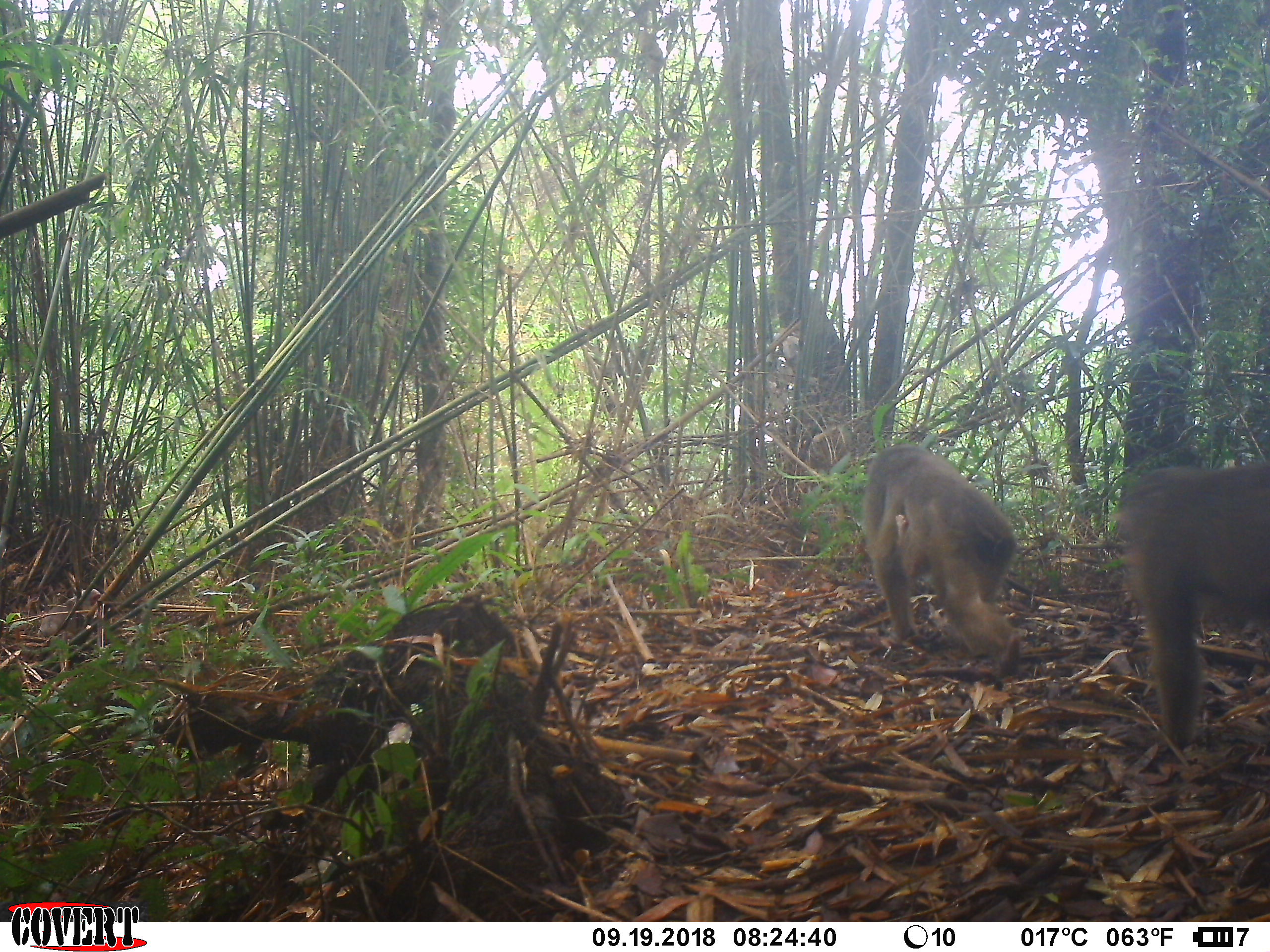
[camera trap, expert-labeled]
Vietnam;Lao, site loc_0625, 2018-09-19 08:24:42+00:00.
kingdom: Animalia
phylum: Chordata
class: Mammalia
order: Primates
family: Cercopithecidae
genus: Macaca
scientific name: Macaca arctoides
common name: stump-tailed macaque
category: stump tailed macaque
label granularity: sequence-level